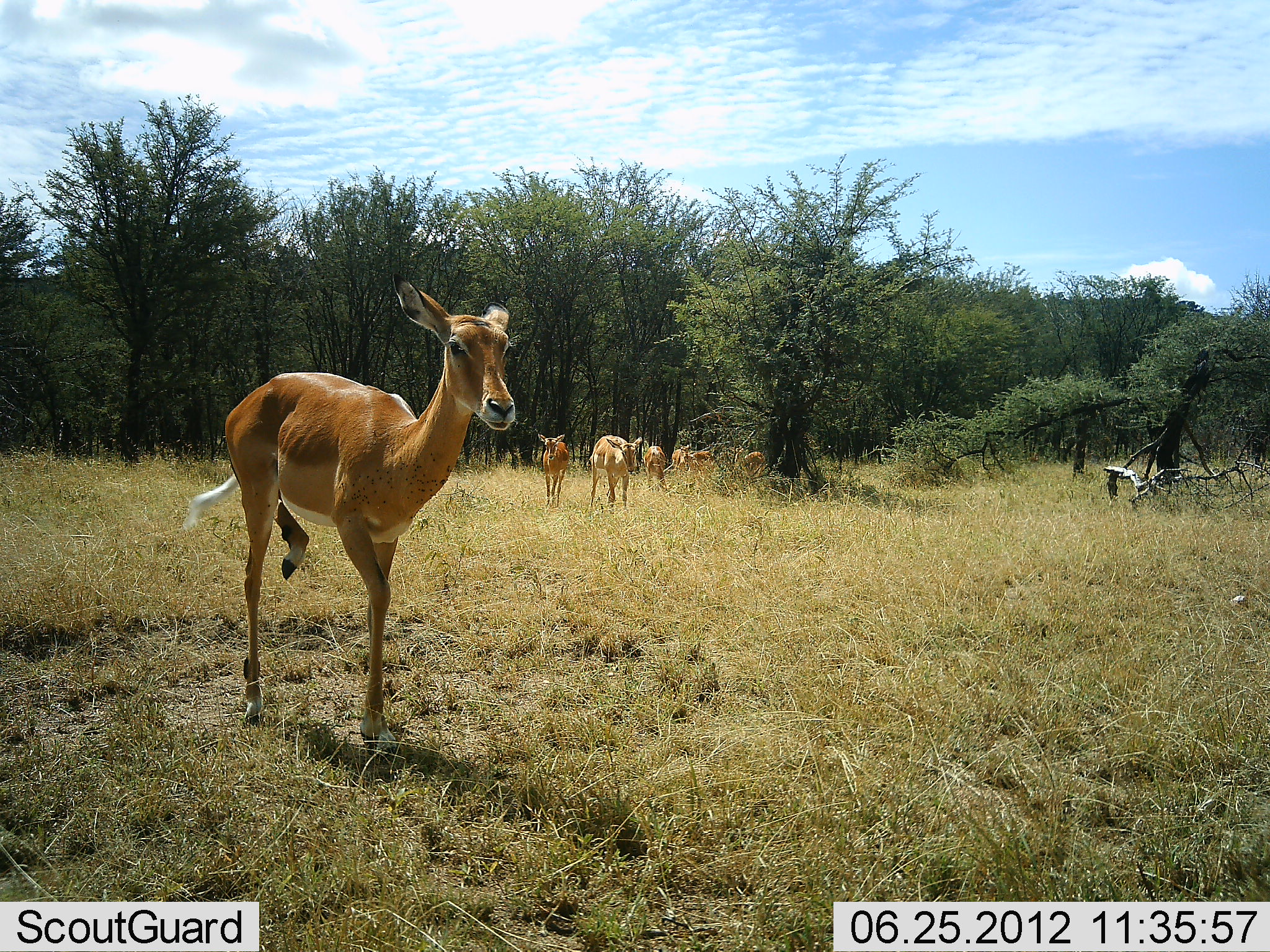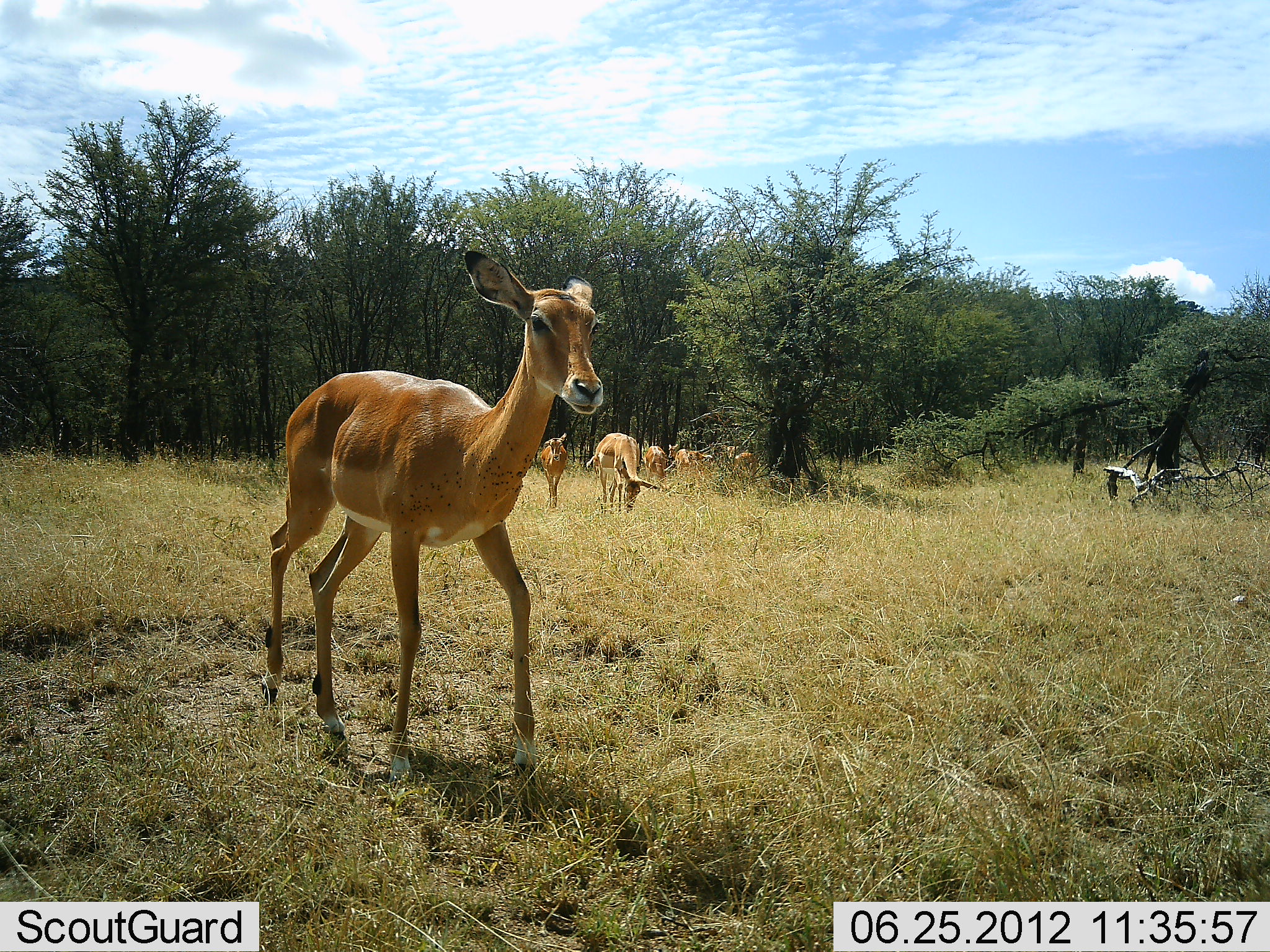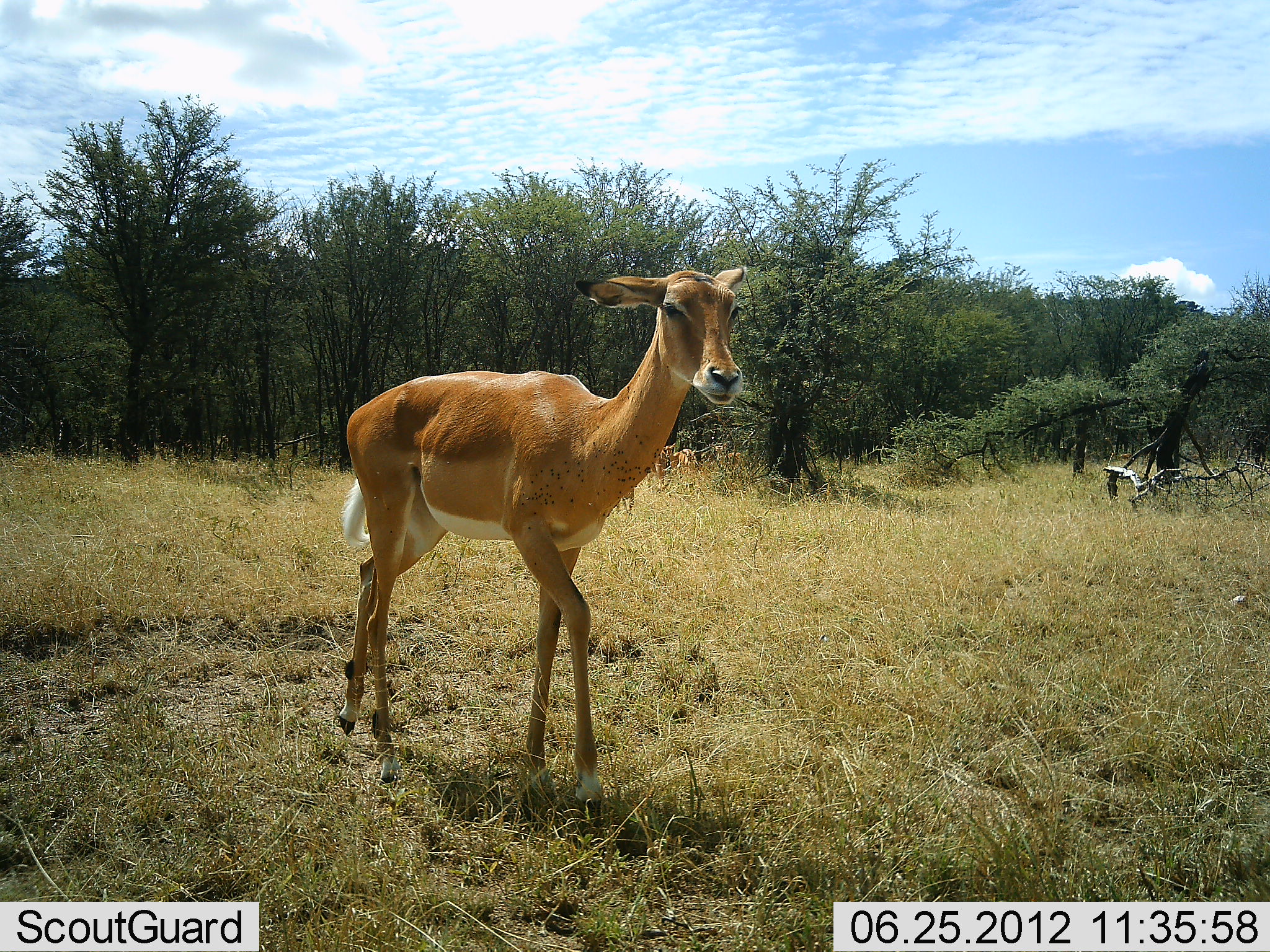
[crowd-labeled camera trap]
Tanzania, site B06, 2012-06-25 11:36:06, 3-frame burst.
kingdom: Animalia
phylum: Chordata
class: Mammalia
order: Artiodactyla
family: Bovidae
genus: Aepyceros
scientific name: Aepyceros melampus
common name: impala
Impala (Aepyceros melampus), count 7. Behavior (volunteer vote fractions): standing 20%, resting 0%, moving 100%, interacting 0%. Young present (vote fraction): 0%. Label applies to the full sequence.